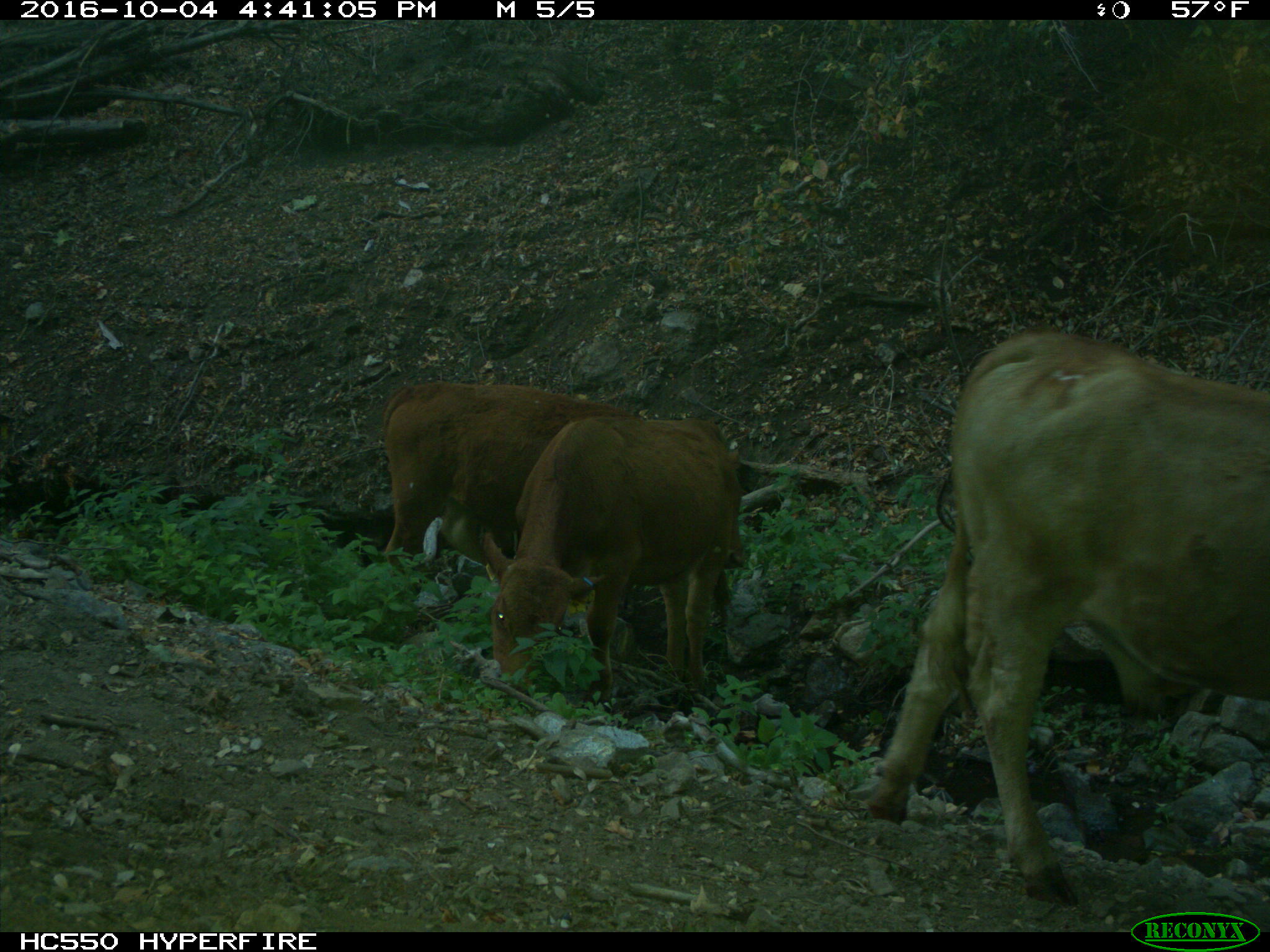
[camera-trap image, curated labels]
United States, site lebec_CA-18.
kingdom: Animalia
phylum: Chordata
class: Mammalia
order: Artiodactyla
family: Bovidae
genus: Bos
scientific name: Bos taurus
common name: domestic cow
Bos taurus (domestic cow).